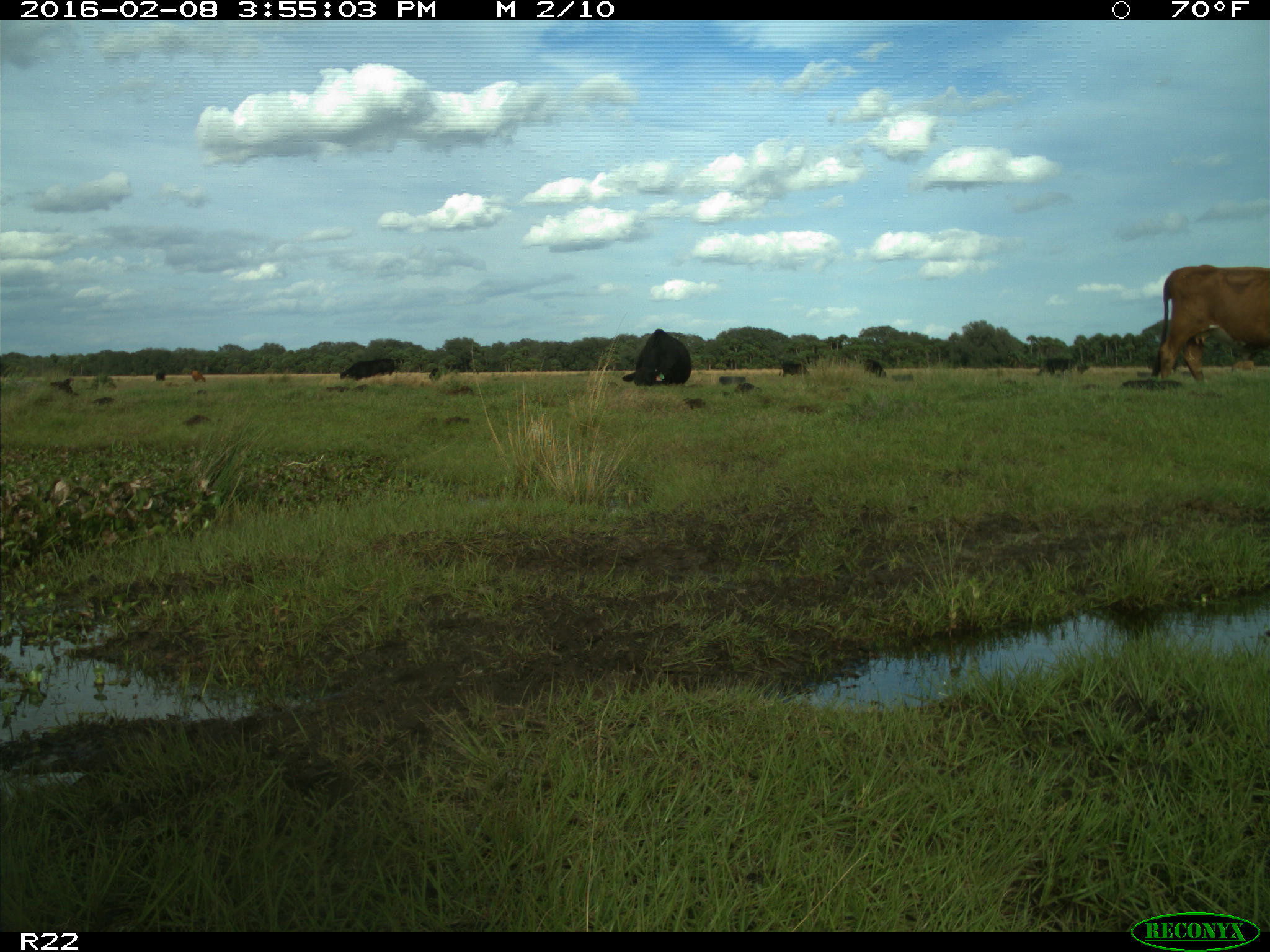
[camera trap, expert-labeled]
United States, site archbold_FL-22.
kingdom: Animalia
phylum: Chordata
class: Mammalia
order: Artiodactyla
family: Bovidae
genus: Bos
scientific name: Bos taurus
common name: domestic cow